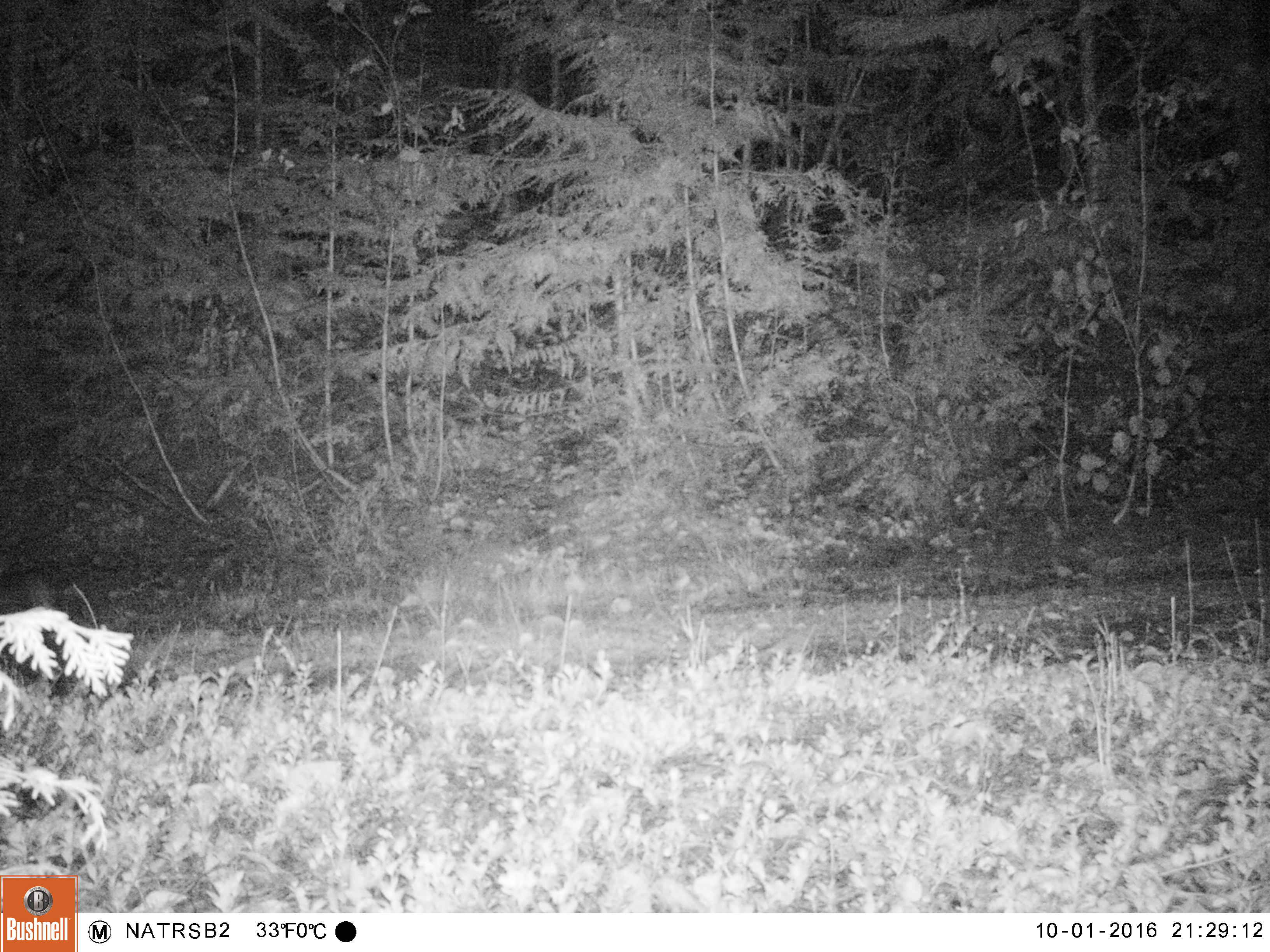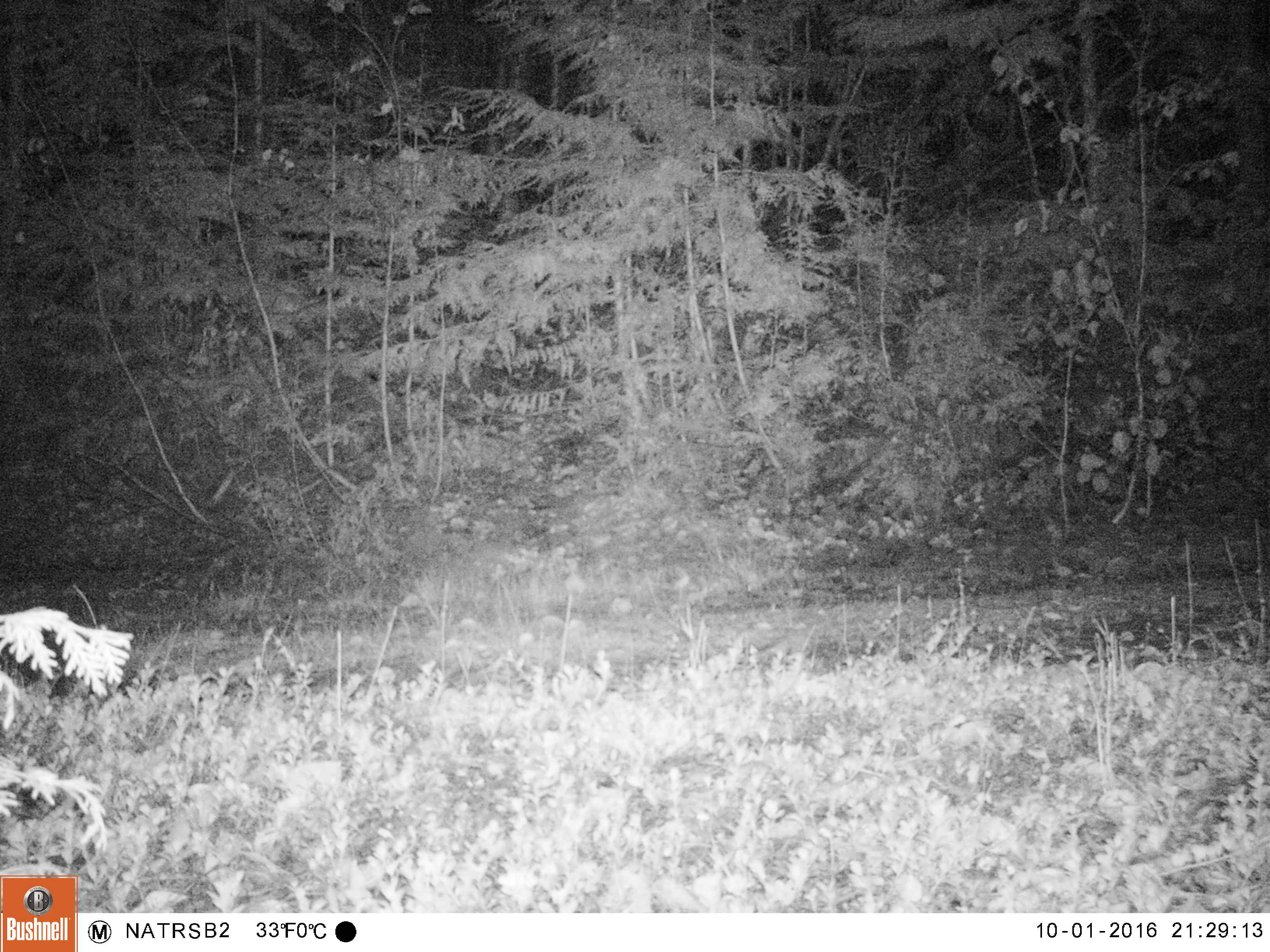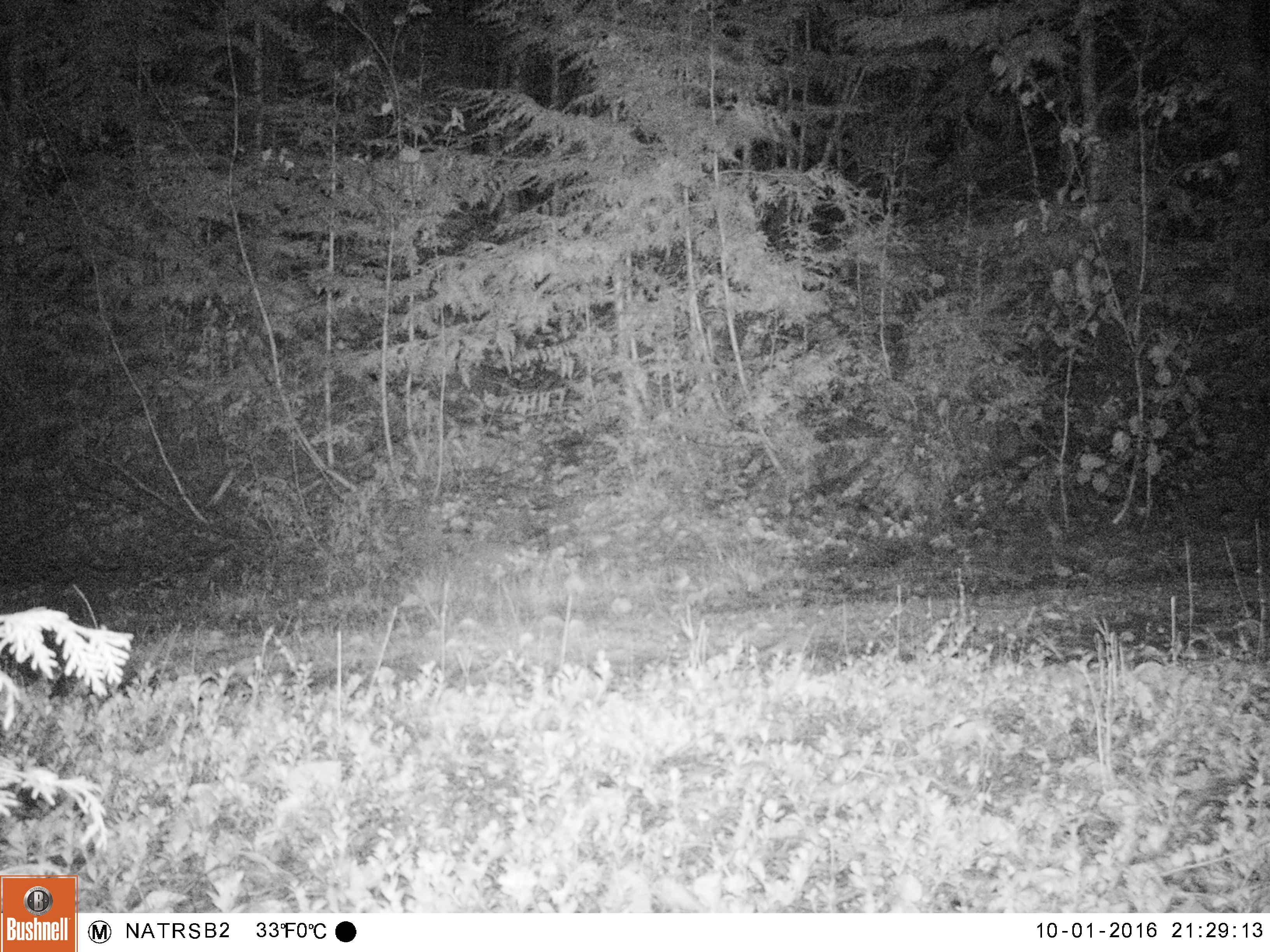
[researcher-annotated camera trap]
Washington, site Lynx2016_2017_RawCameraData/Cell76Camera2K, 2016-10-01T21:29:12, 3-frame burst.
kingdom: Animalia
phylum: Chordata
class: Mammalia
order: Lagomorpha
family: Leporidae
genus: Lepus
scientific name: Lepus americanus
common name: snowshoe hare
Lepus americanus (snowshoe hare). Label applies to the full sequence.